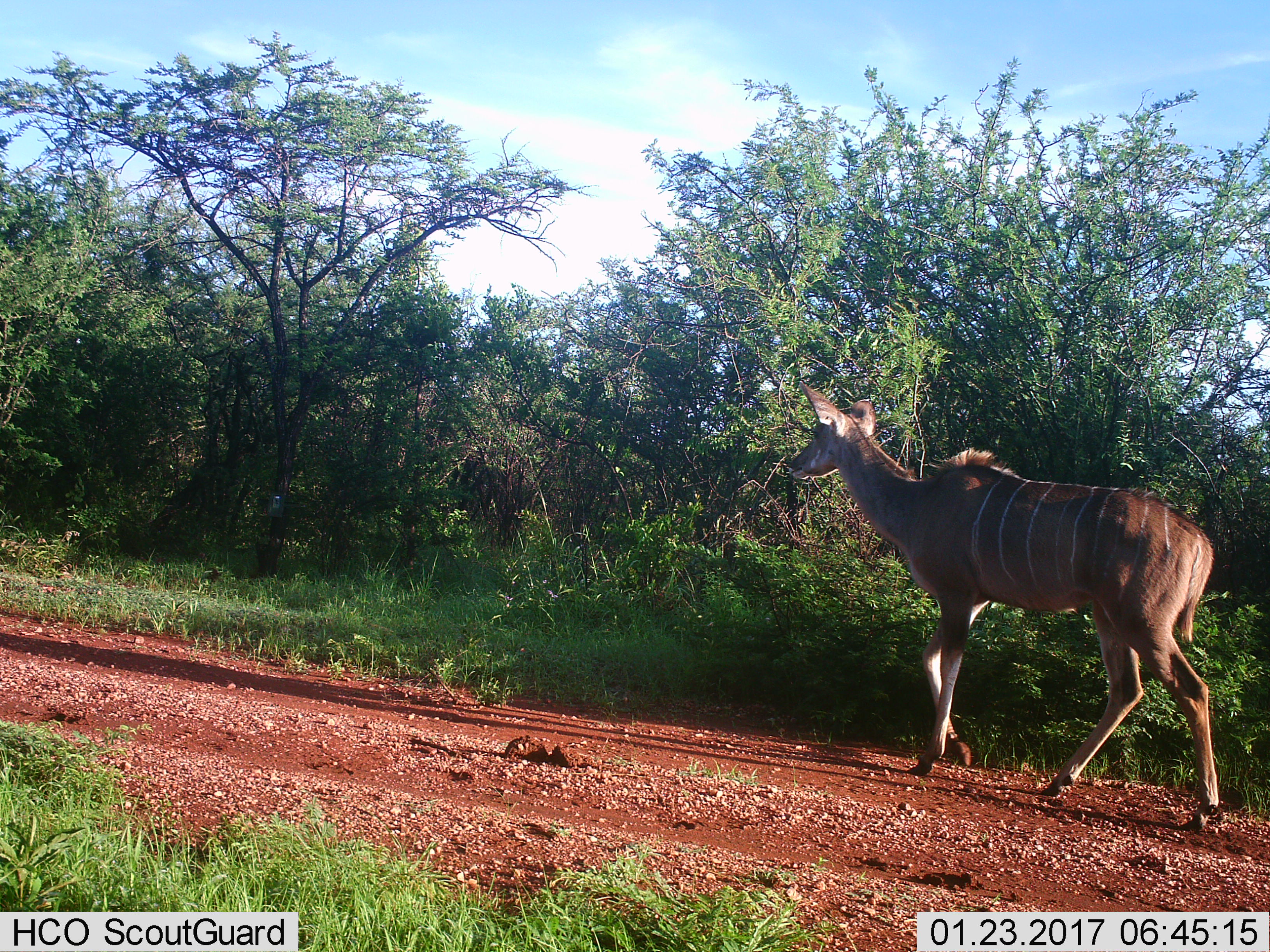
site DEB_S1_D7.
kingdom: Animalia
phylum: Chordata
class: Mammalia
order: Artiodactyla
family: Bovidae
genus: Tragelaphus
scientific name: Tragelaphus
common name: kudu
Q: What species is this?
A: Kudu (Tragelaphus).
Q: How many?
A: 1.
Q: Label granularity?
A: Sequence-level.